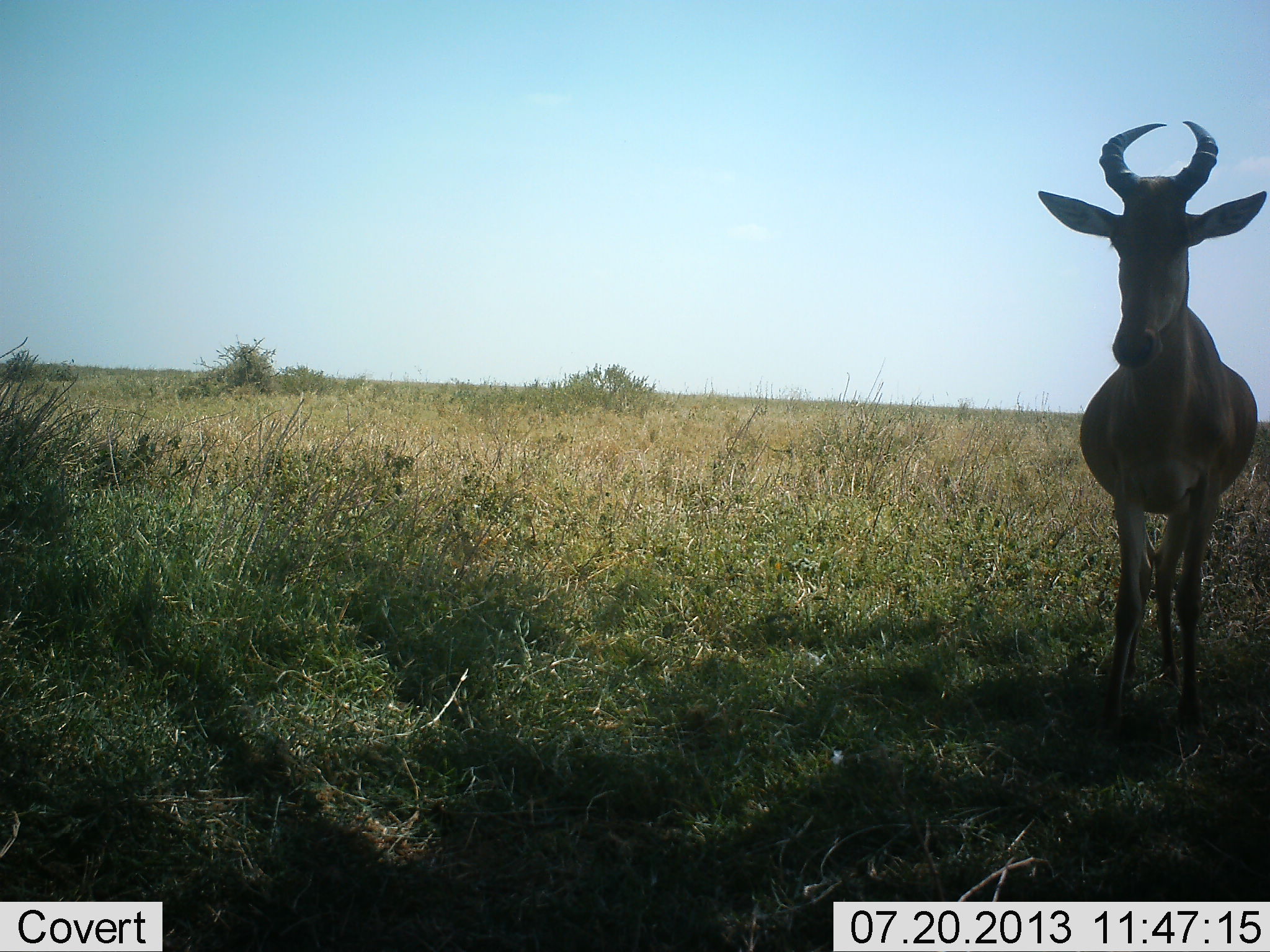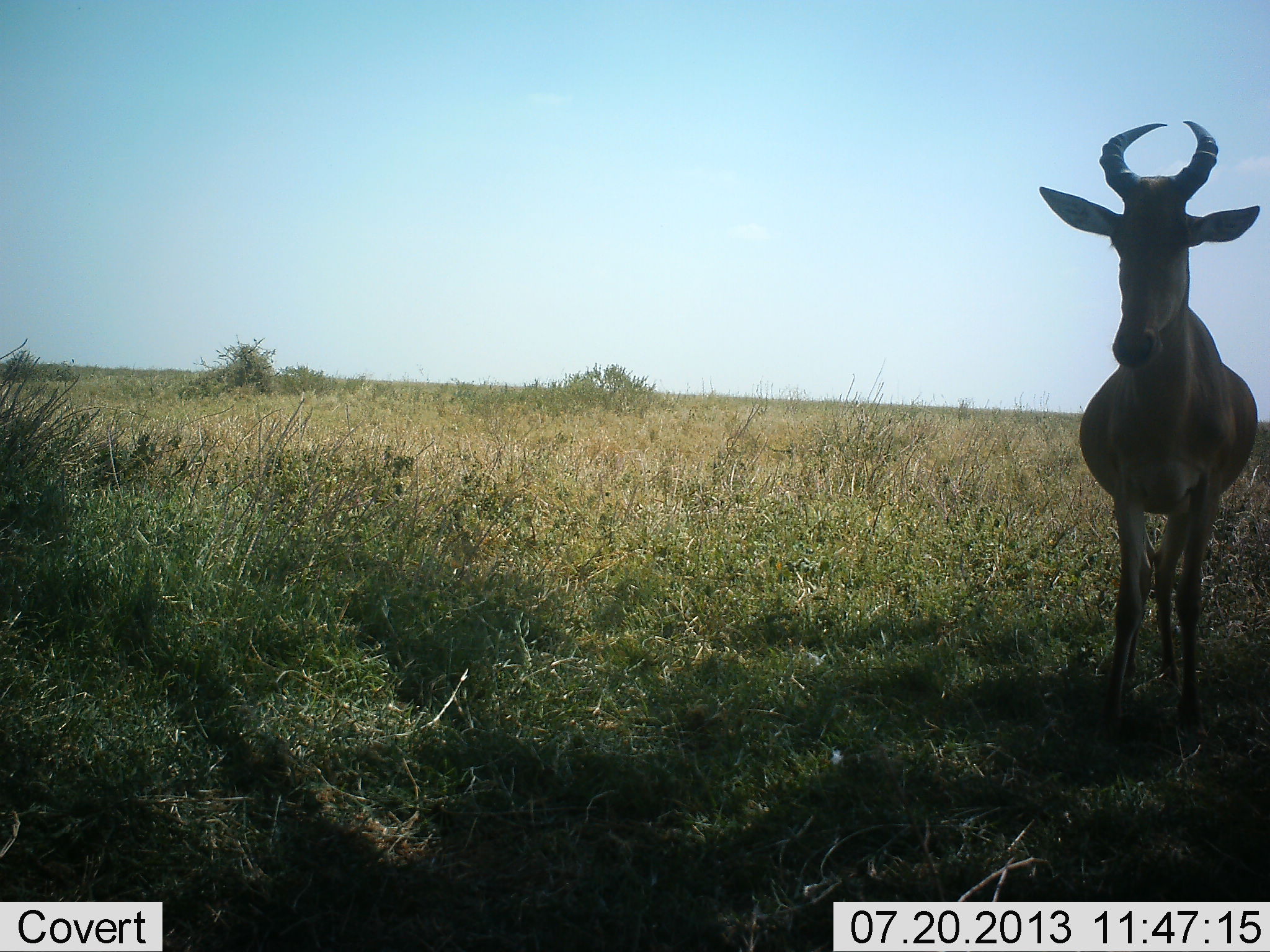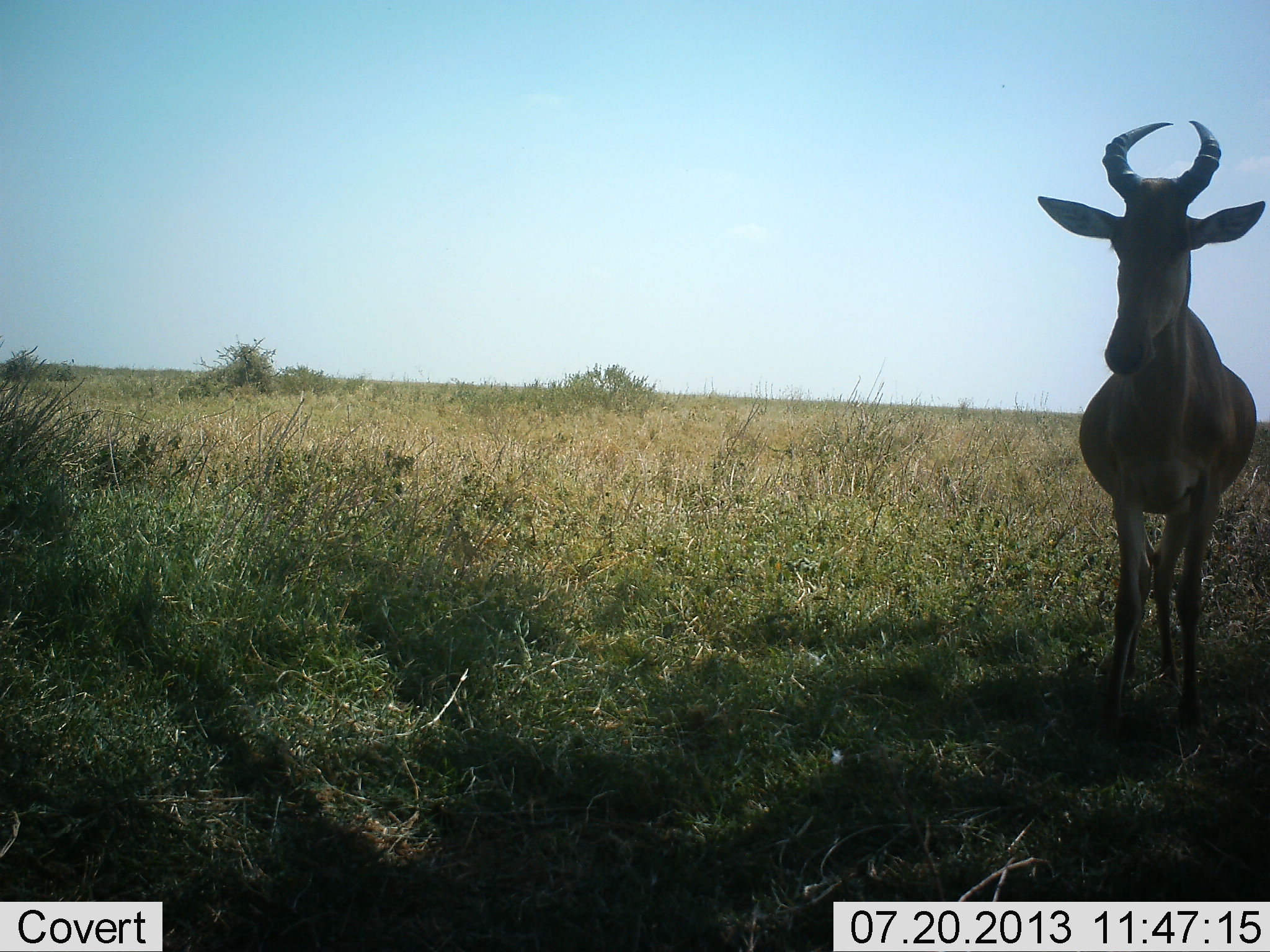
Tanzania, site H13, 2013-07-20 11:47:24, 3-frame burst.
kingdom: Animalia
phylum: Chordata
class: Mammalia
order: Artiodactyla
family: Bovidae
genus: Alcelaphus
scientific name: Alcelaphus buselaphus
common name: hartebeest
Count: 1.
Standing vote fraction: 100%.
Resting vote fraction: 0%.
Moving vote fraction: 0%.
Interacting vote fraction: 0%.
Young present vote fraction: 0%.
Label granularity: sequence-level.